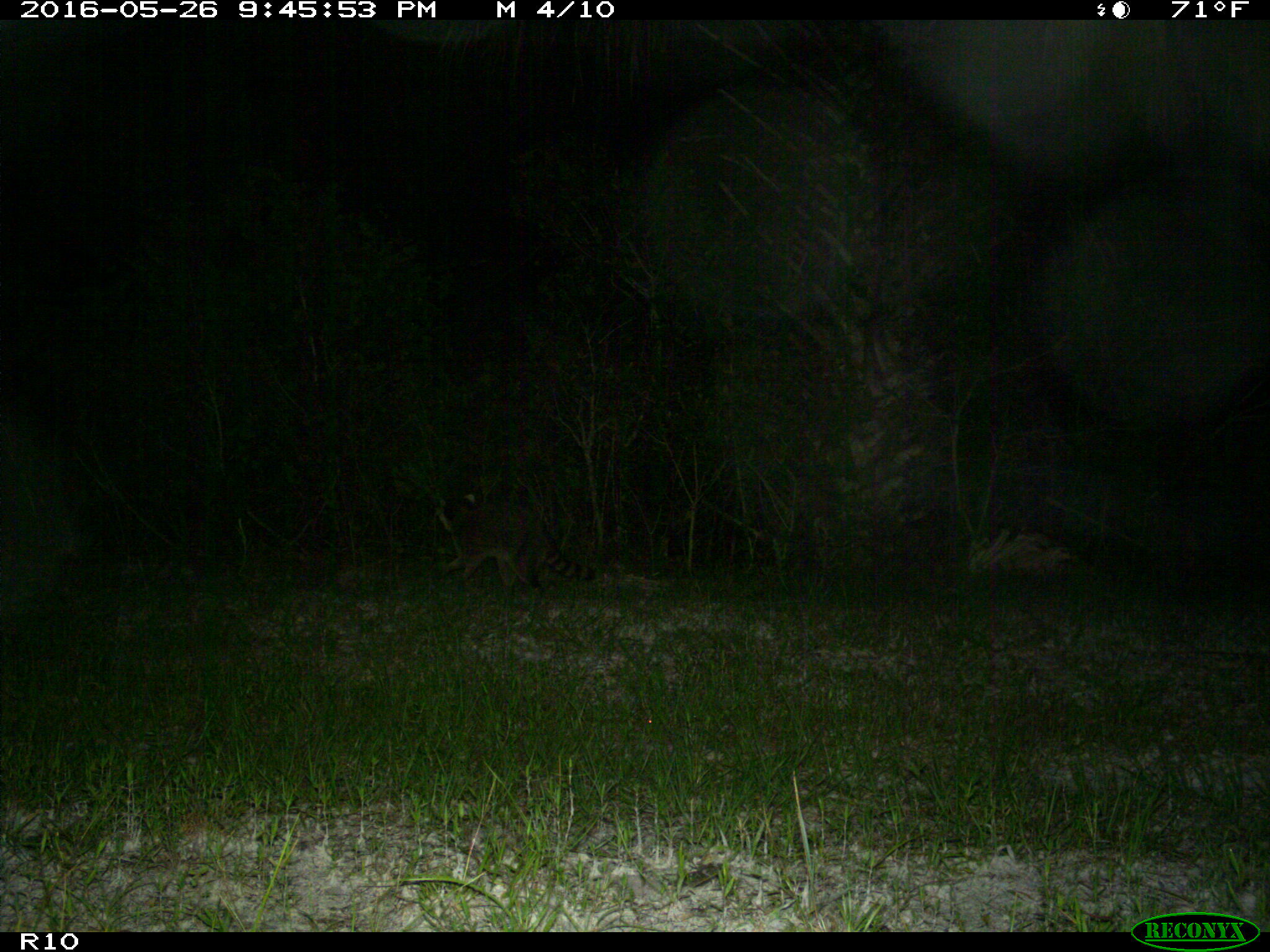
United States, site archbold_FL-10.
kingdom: Animalia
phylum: Chordata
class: Mammalia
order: Carnivora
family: Procyonidae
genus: Procyon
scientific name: Procyon lotor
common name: common raccoon